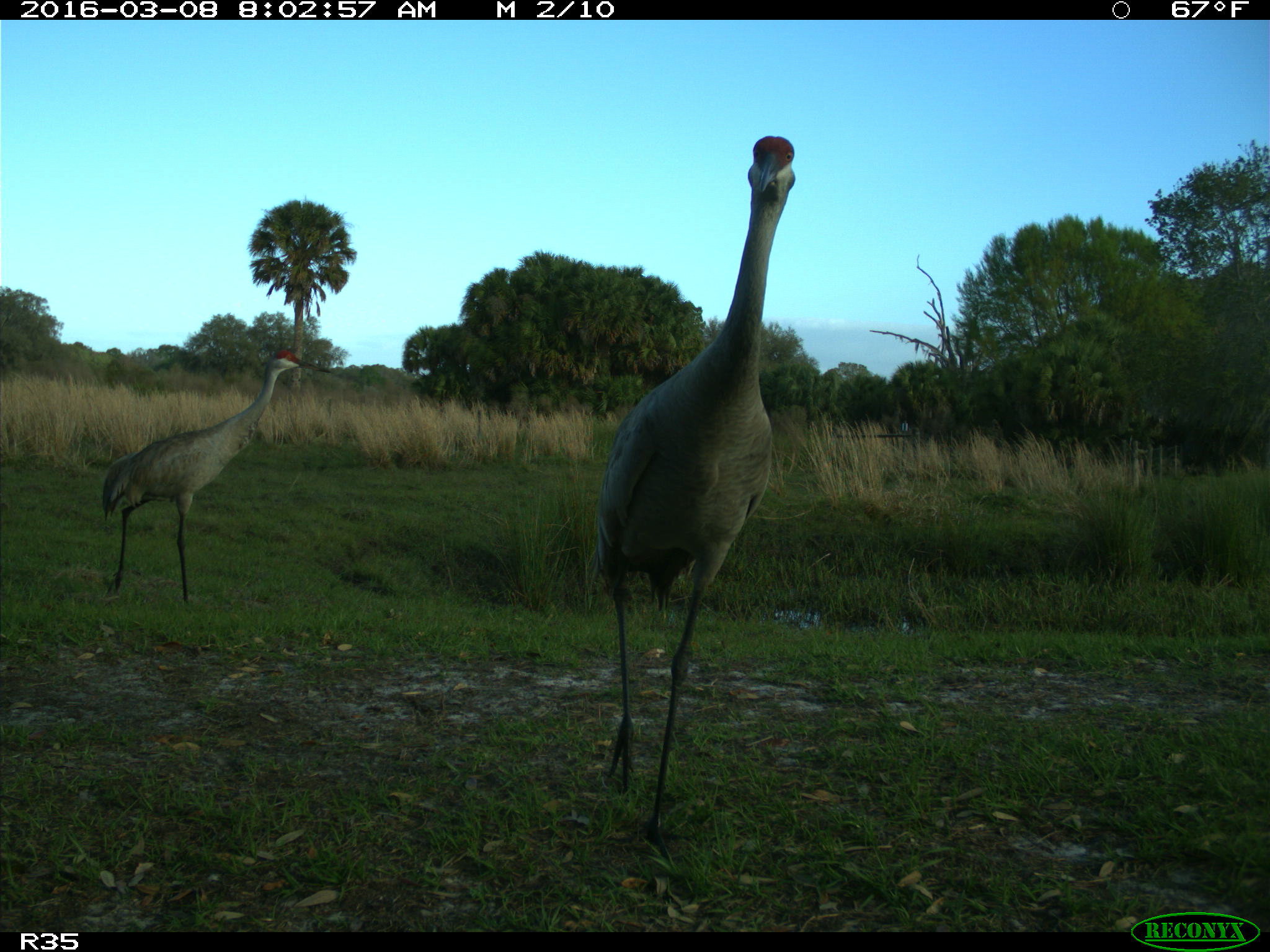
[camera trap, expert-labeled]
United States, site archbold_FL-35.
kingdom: Animalia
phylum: Chordata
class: Aves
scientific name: Aves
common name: birds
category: unidentified bird